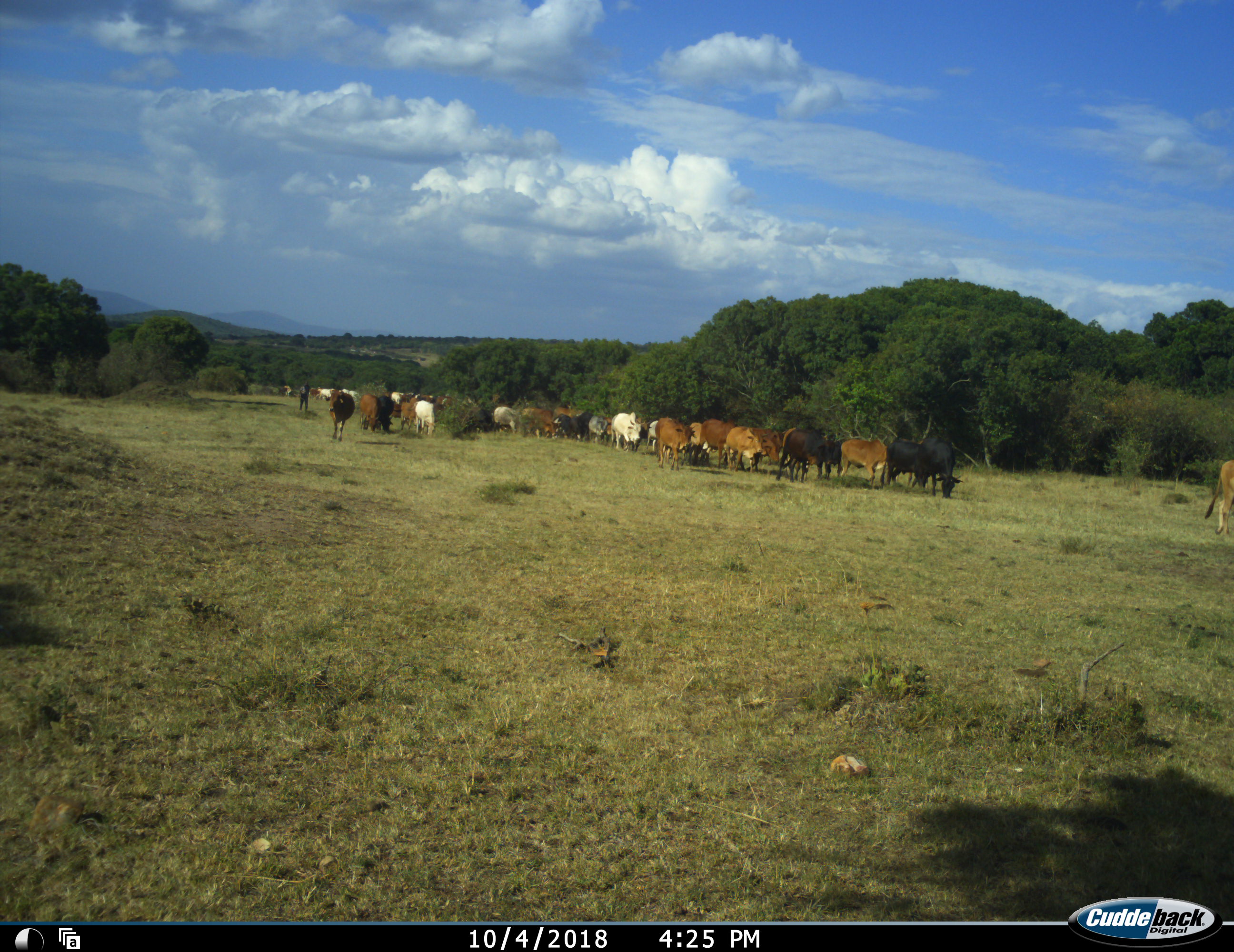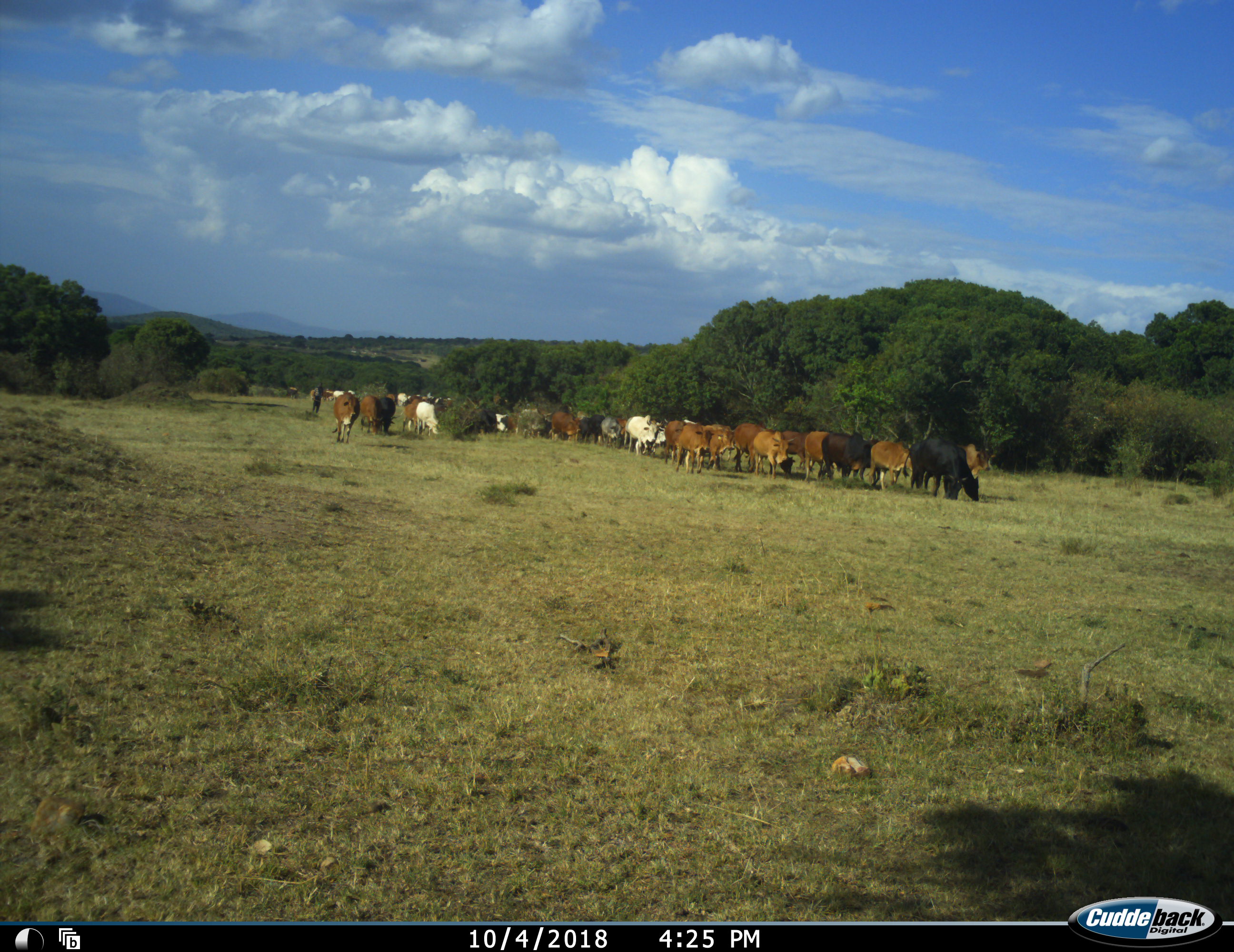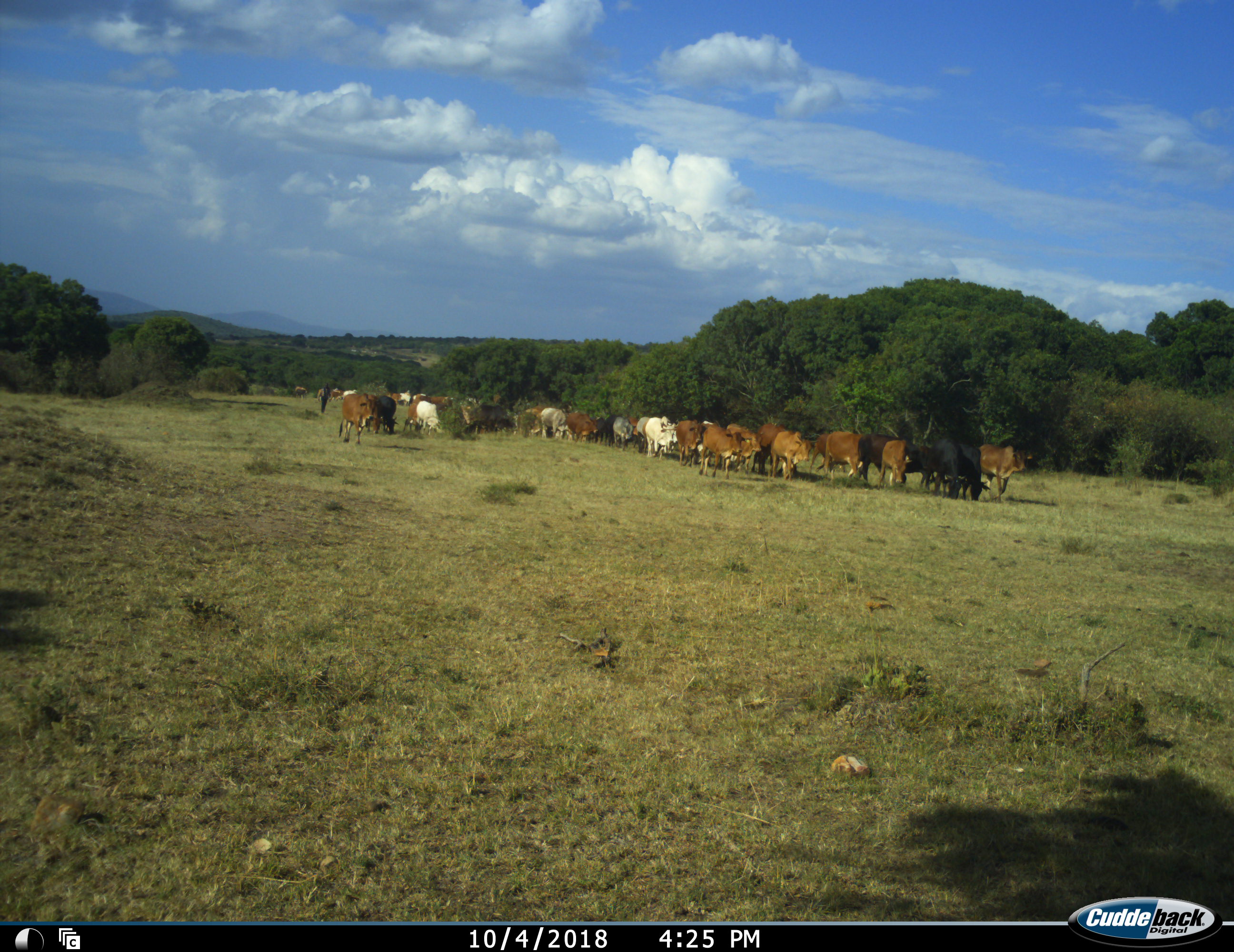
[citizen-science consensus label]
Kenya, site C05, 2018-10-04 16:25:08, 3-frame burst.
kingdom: Animalia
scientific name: Animalia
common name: animal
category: domesticanimal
Domesticanimal (animal) (Animalia), count 11-50. Behavior (volunteer vote fractions): standing 0%, resting 0%, moving 90%, interacting 0%. Young present (vote fraction): 10%. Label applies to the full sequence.